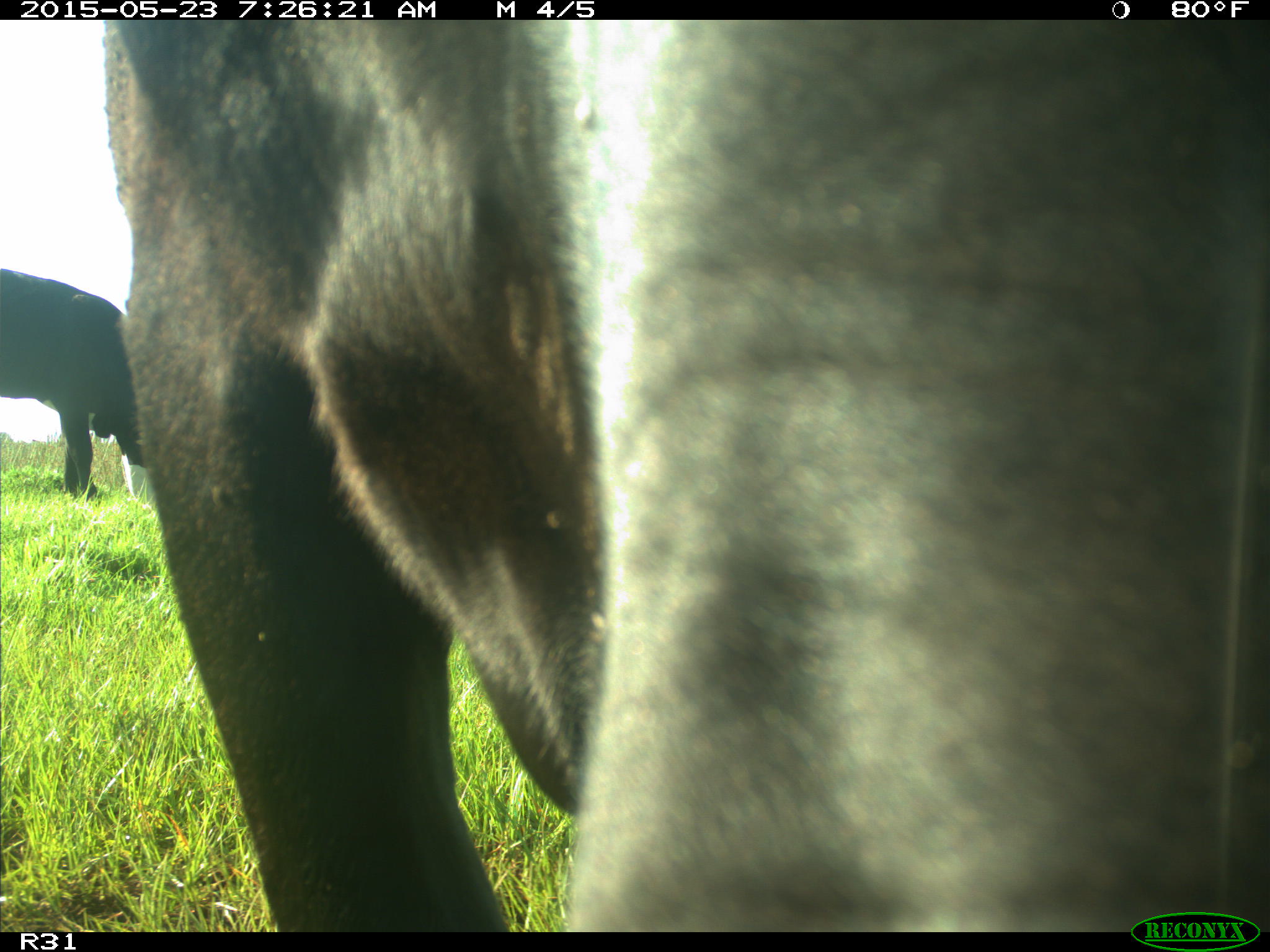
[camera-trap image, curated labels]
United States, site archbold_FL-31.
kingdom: Animalia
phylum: Chordata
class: Mammalia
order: Artiodactyla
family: Bovidae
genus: Bos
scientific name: Bos taurus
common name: domestic cow